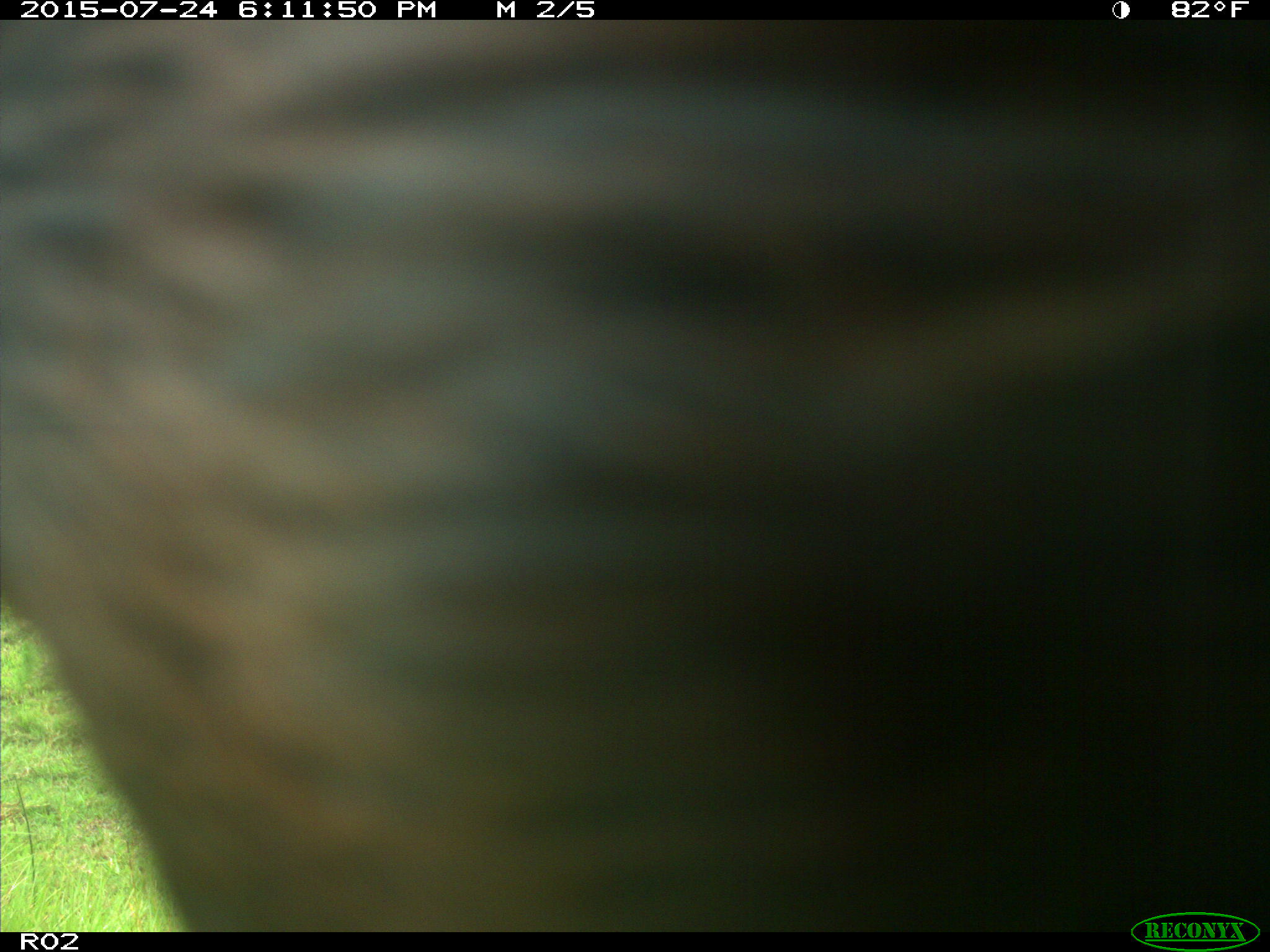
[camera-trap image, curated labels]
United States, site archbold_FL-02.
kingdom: Animalia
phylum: Chordata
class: Mammalia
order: Artiodactyla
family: Bovidae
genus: Bos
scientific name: Bos taurus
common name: domestic cow